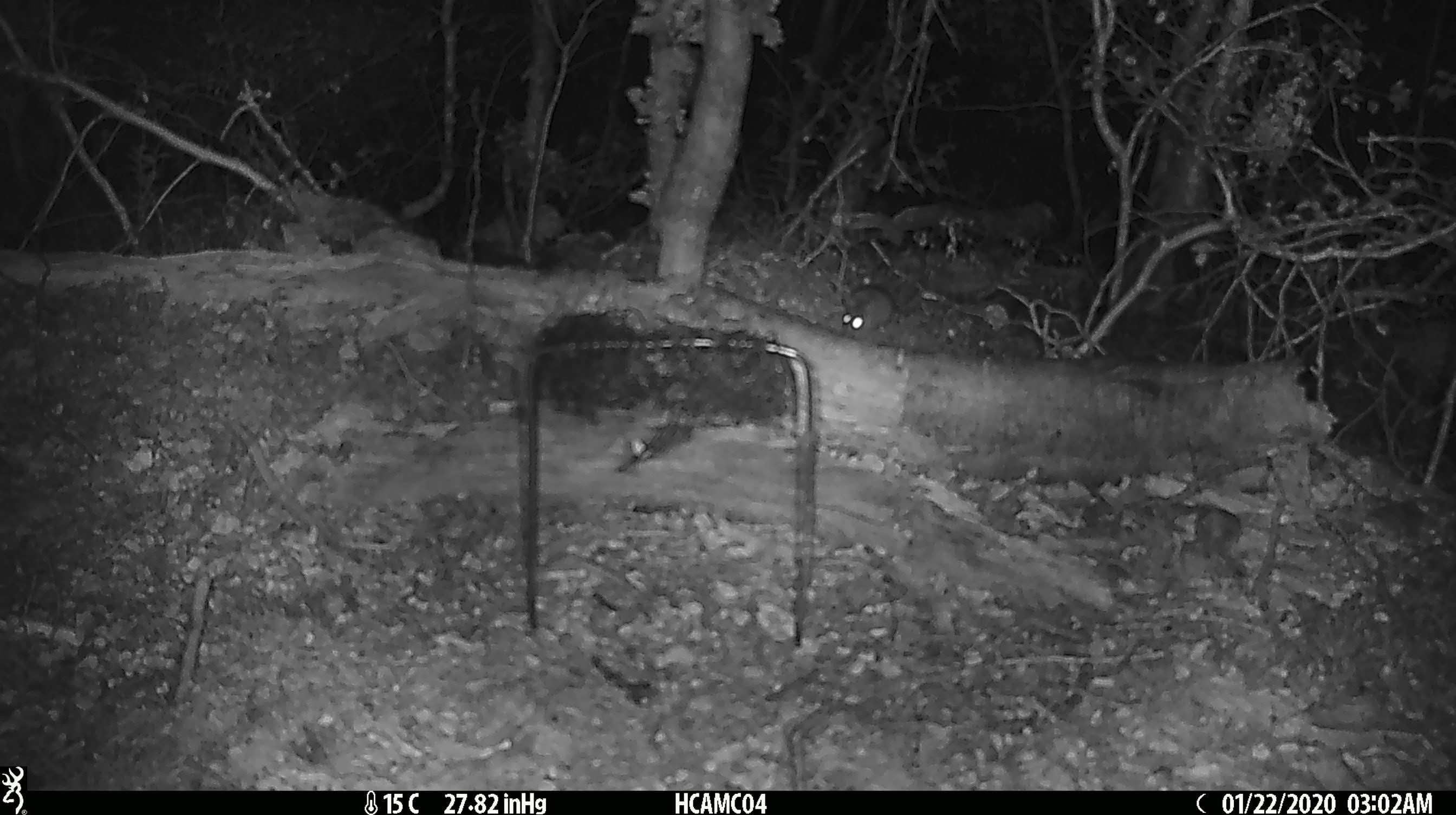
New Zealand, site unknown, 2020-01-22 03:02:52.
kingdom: Animalia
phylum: Chordata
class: Mammalia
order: Rodentia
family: Muridae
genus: Mus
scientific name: Mus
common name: mouse